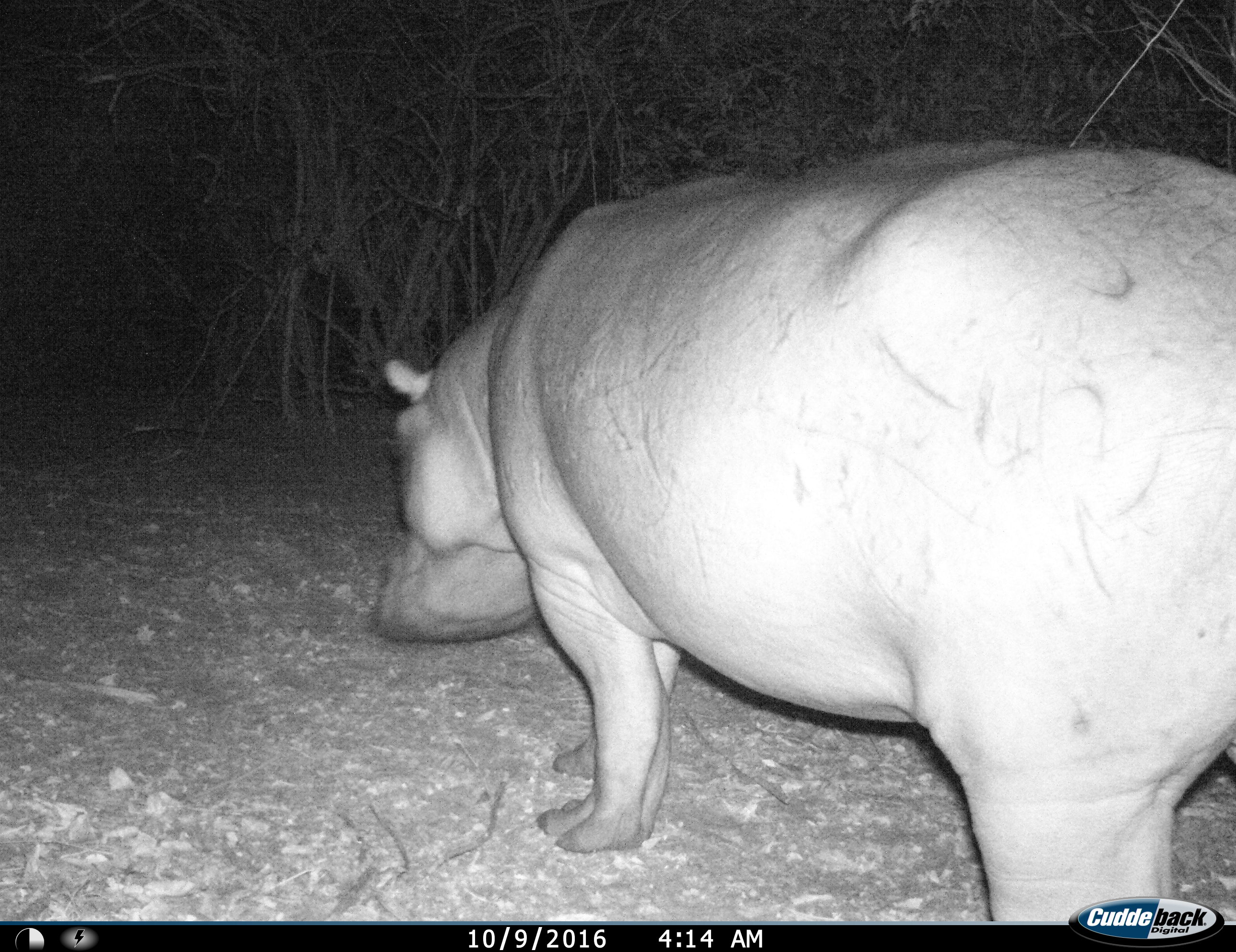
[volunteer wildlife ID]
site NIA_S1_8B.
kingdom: Animalia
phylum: Chordata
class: Mammalia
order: Artiodactyla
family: Hippopotamidae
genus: Hippopotamus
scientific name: Hippopotamus amphibius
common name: hippopotamus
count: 1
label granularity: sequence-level